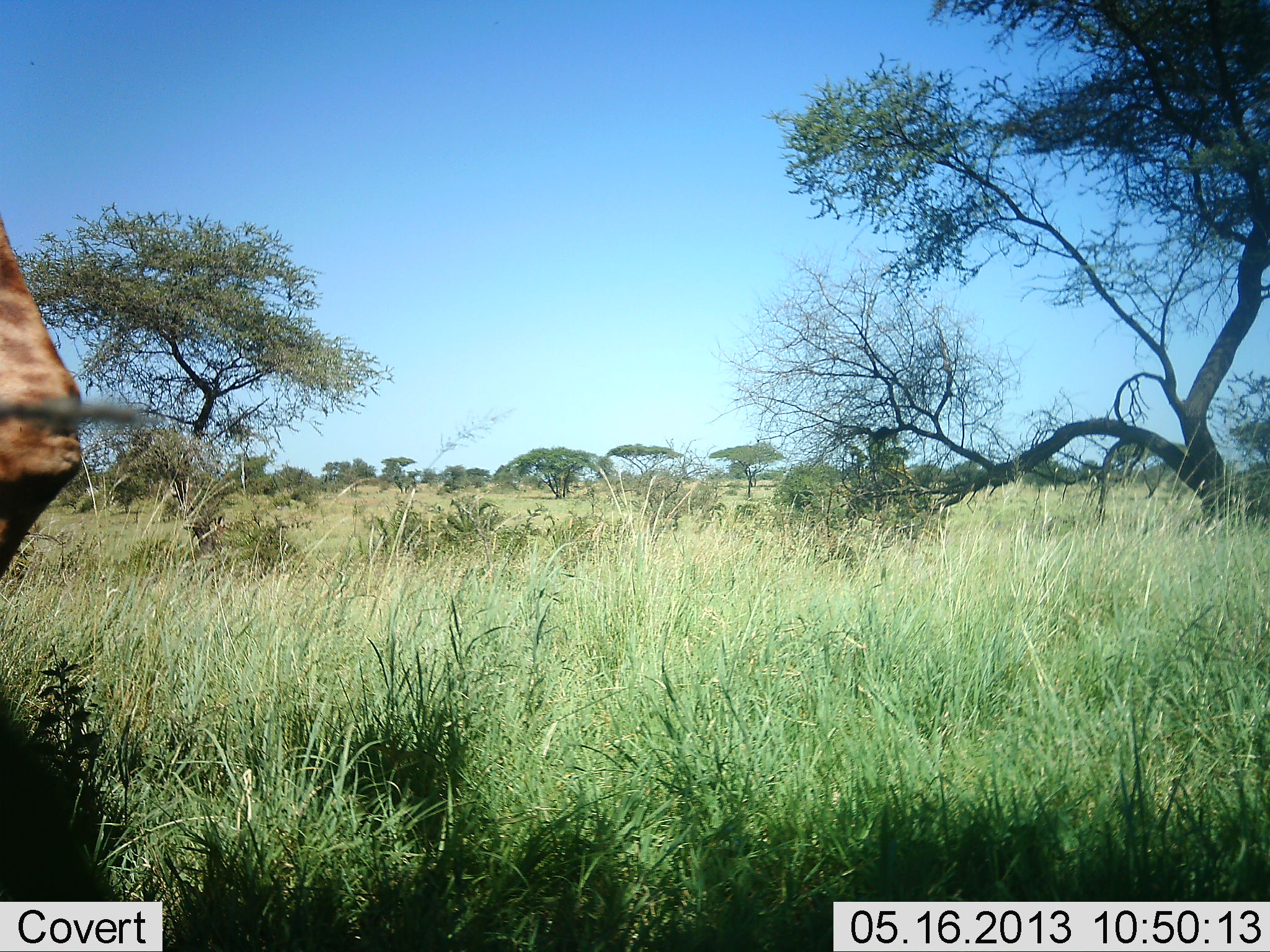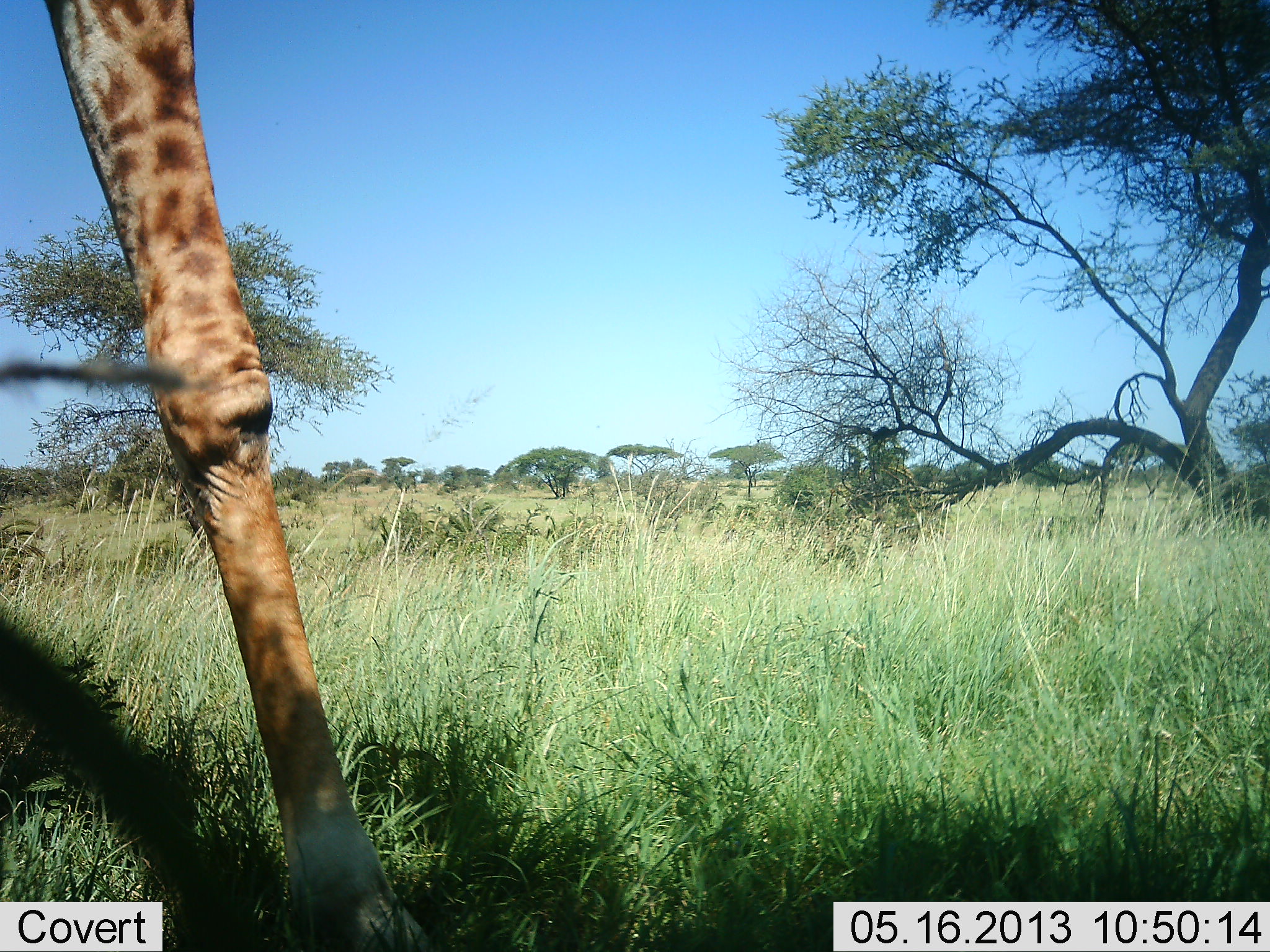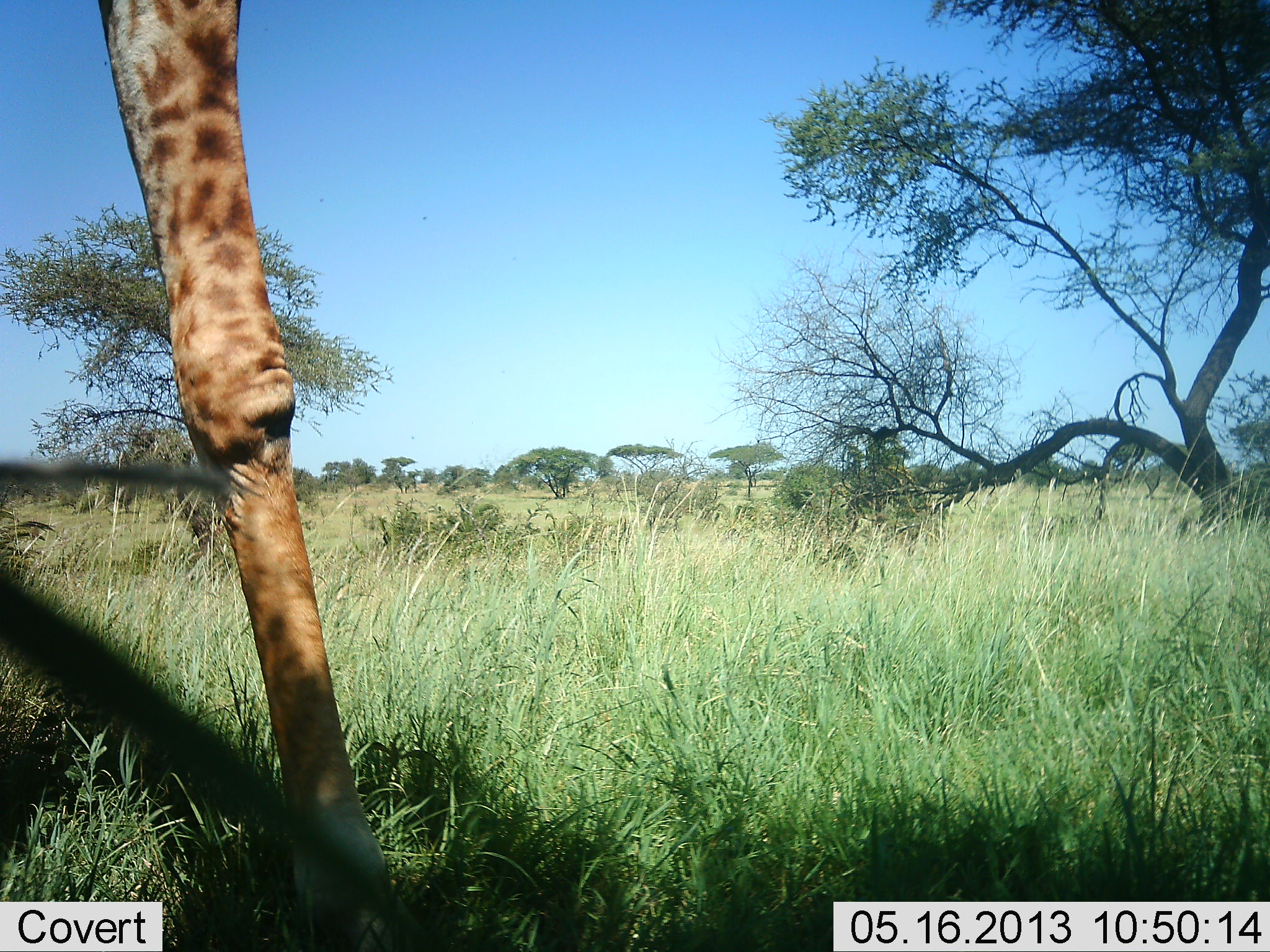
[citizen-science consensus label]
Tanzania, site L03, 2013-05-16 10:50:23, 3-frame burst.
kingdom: Animalia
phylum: Chordata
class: Mammalia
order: Artiodactyla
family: Giraffidae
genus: Giraffa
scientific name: Giraffa camelopardalis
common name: giraffe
Giraffe (Giraffa camelopardalis), count 1. Behavior (volunteer vote fractions): standing 39%, resting 0%, moving 70%, interacting 0%. Young present (vote fraction): 0%. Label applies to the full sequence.